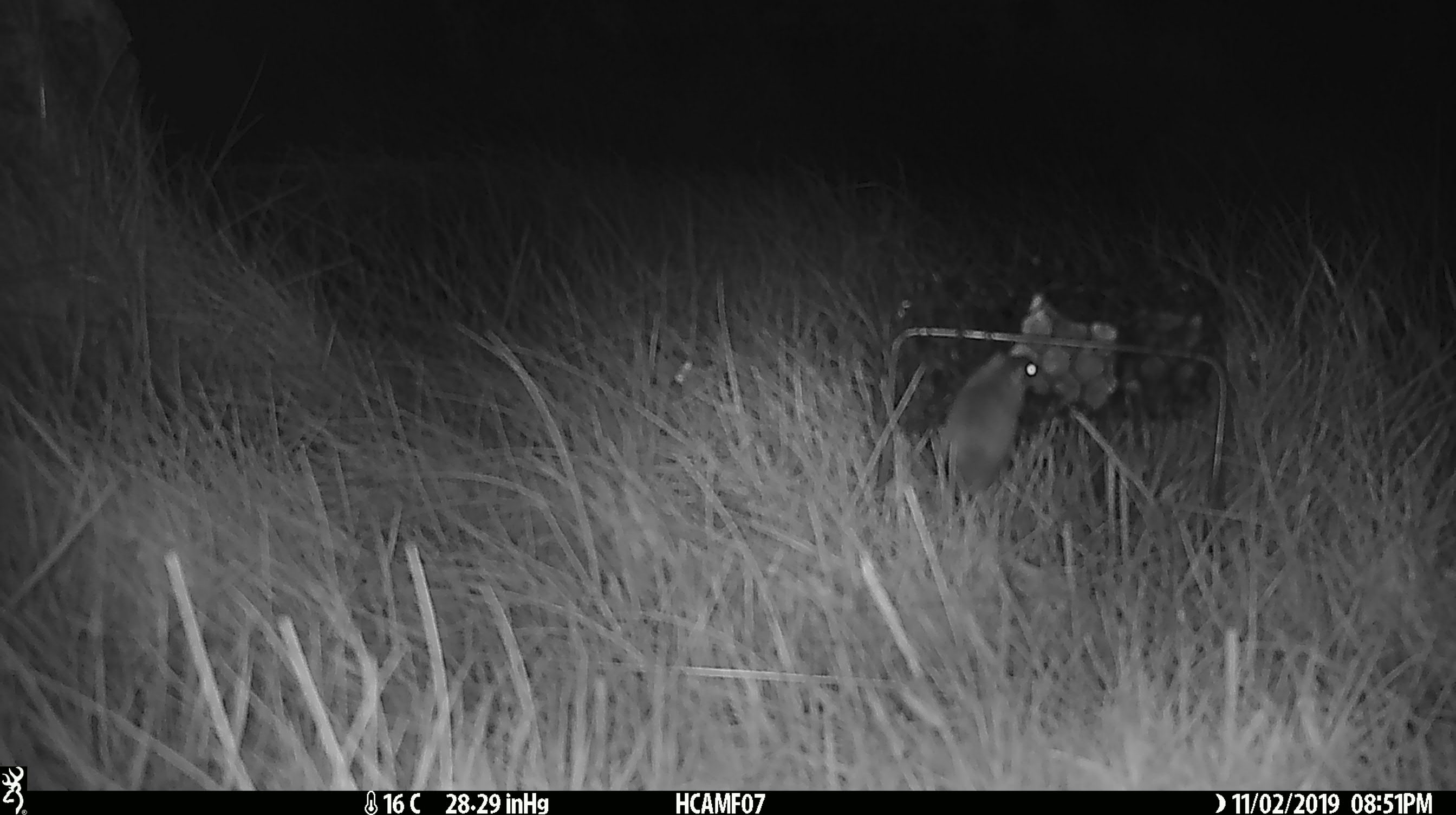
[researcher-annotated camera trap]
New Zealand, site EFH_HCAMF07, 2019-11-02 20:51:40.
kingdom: Animalia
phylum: Chordata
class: Mammalia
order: Rodentia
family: Muridae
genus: Mus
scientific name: Mus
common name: mouse